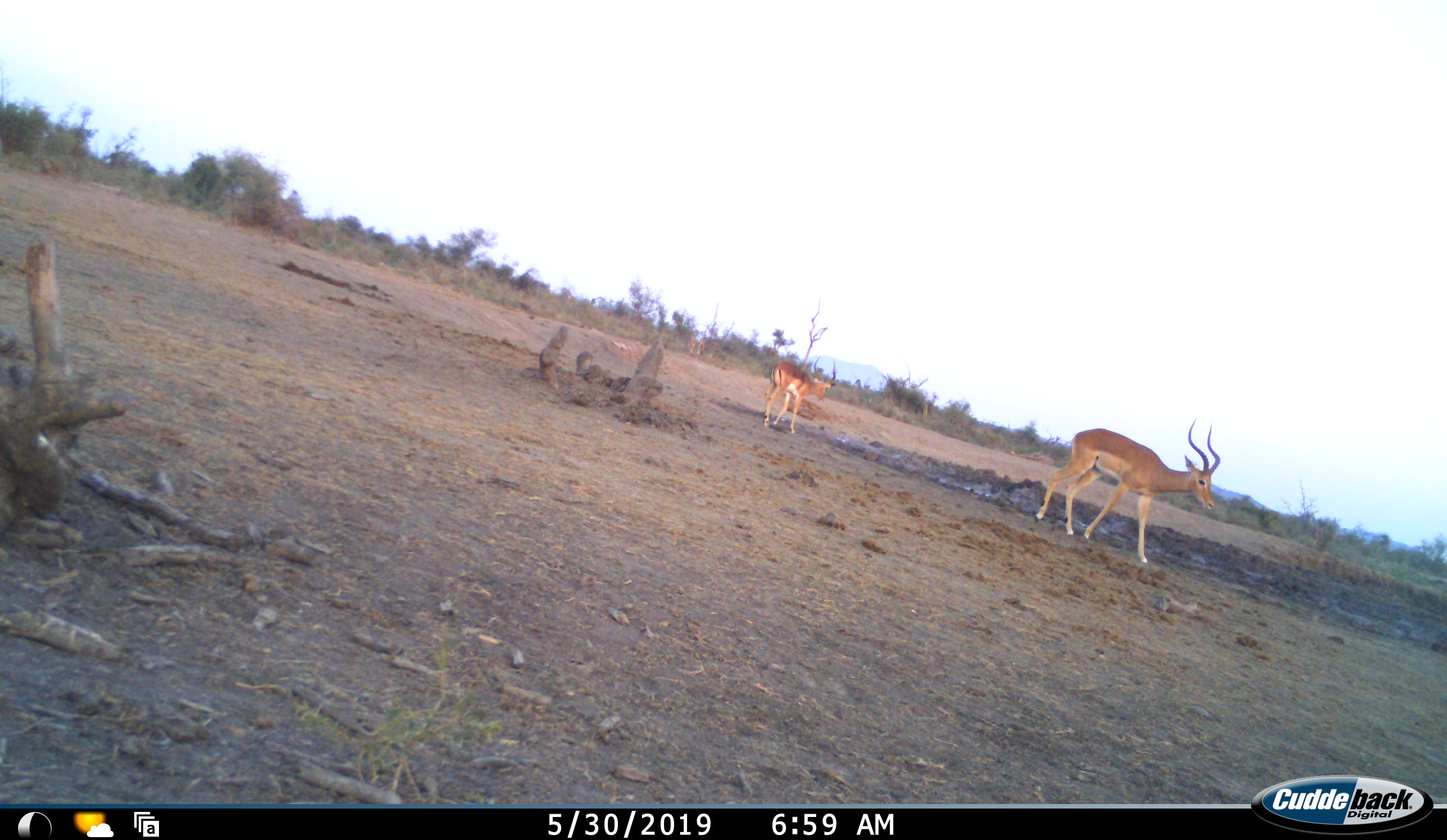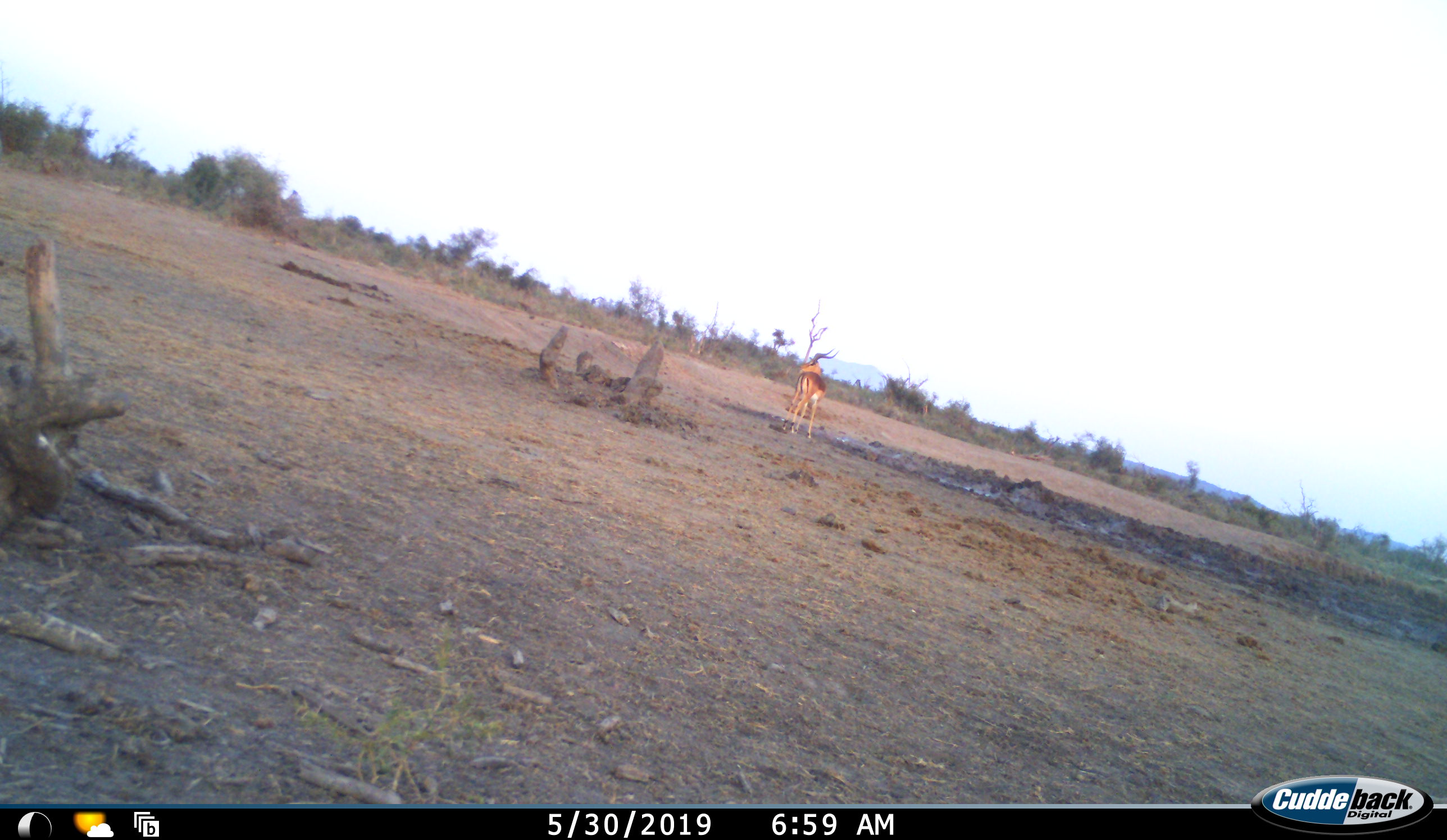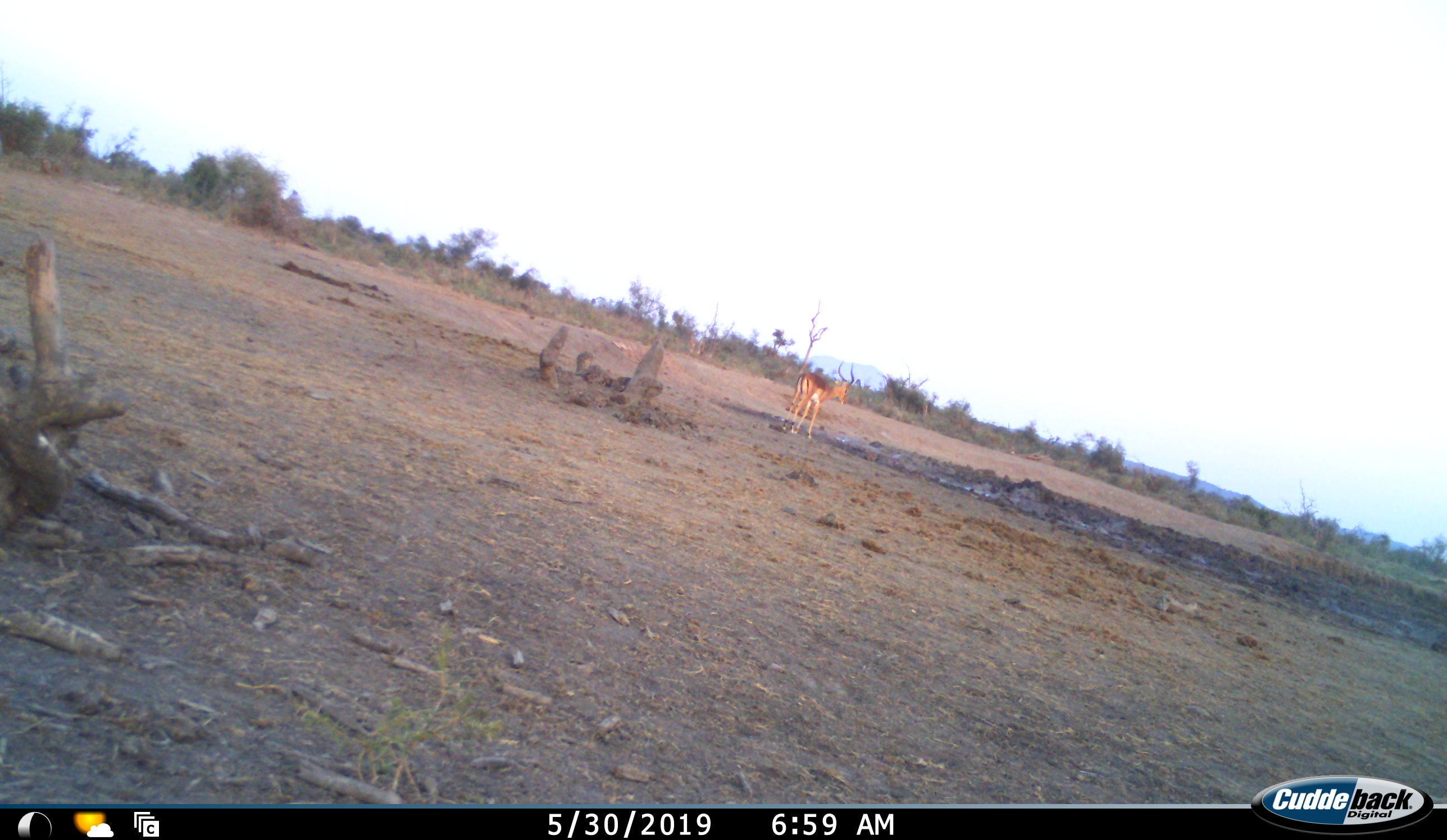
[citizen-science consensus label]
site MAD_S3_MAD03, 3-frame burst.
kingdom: Animalia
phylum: Chordata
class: Mammalia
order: Artiodactyla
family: Bovidae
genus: Aepyceros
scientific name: Aepyceros melampus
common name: impala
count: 2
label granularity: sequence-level